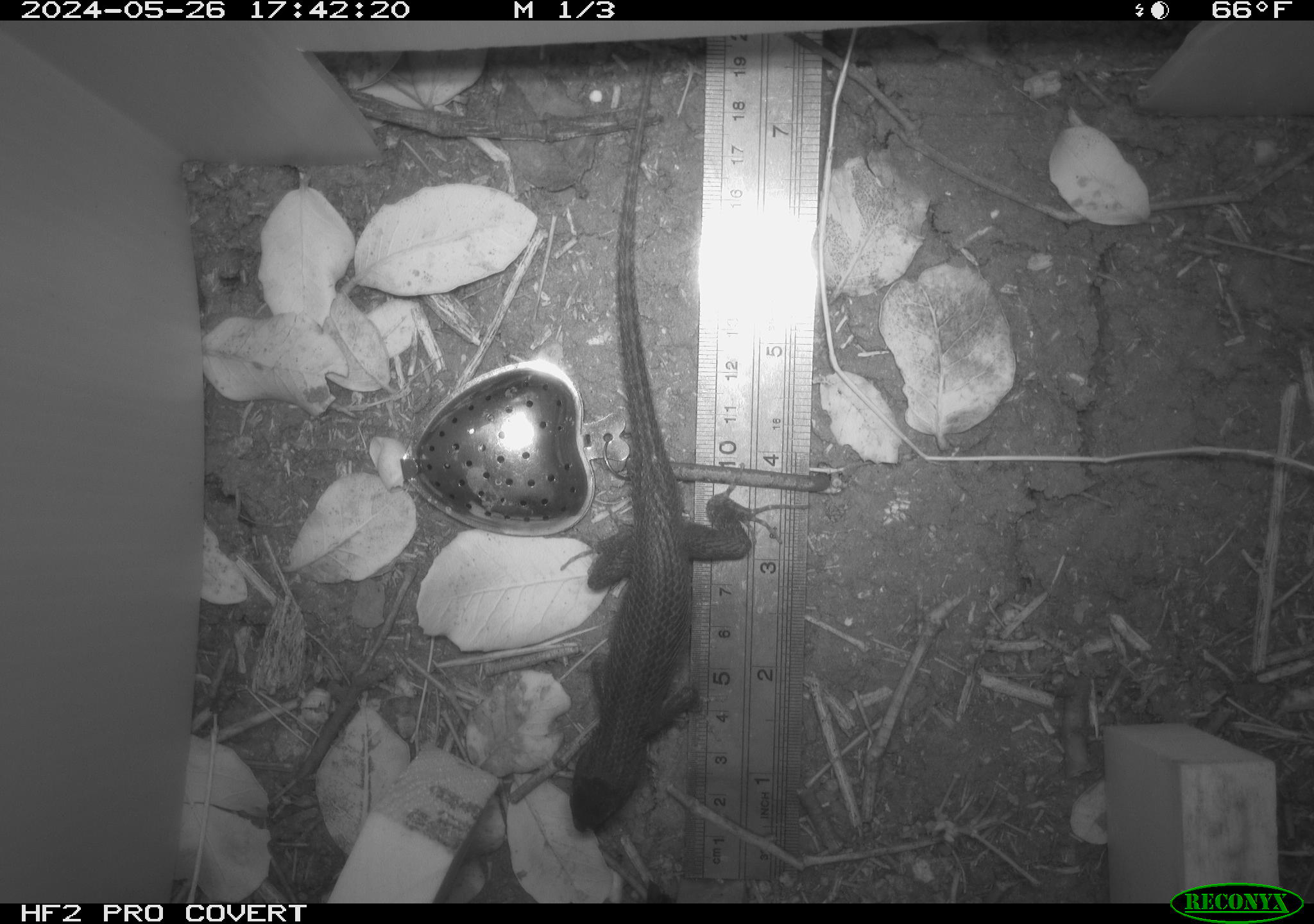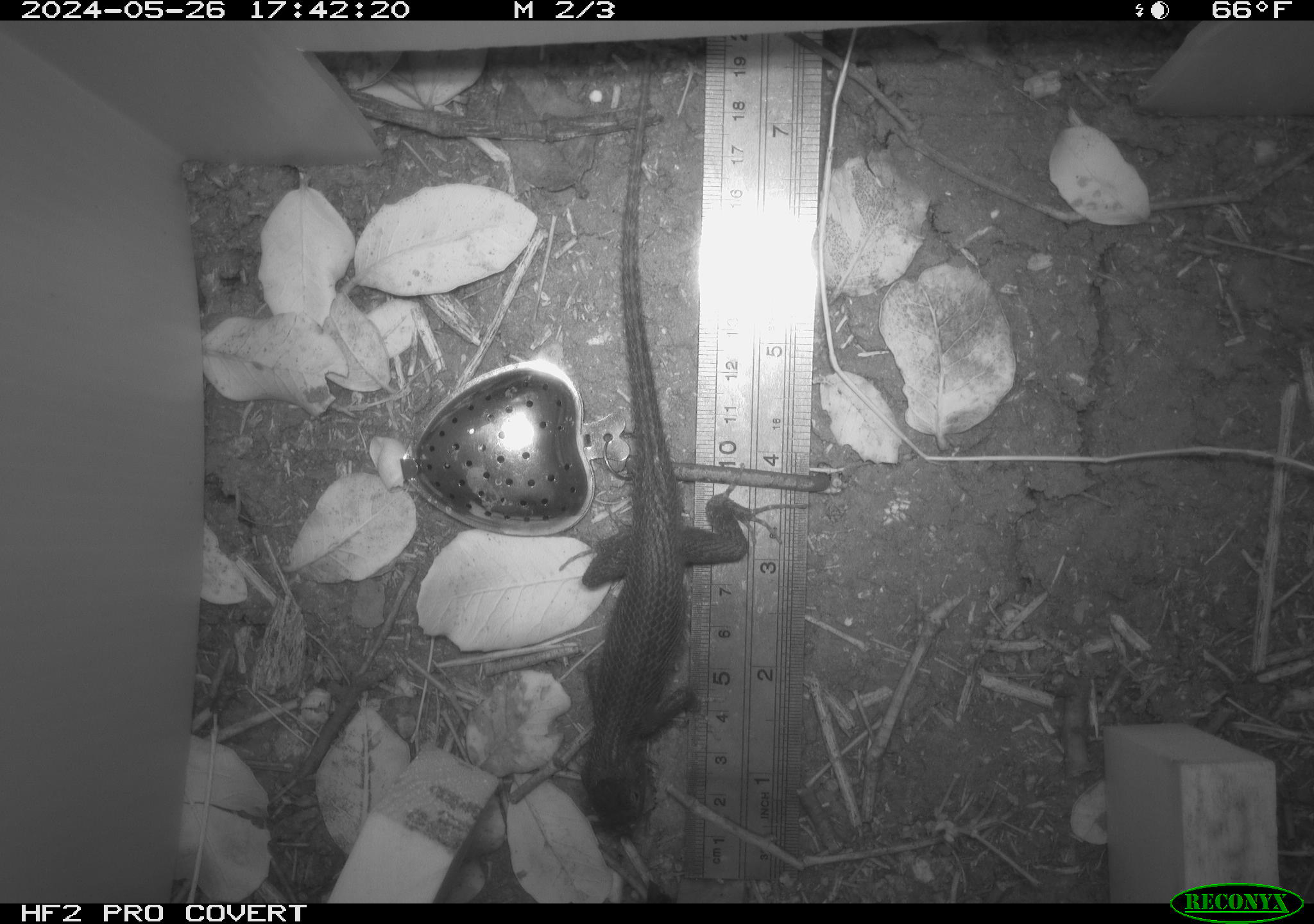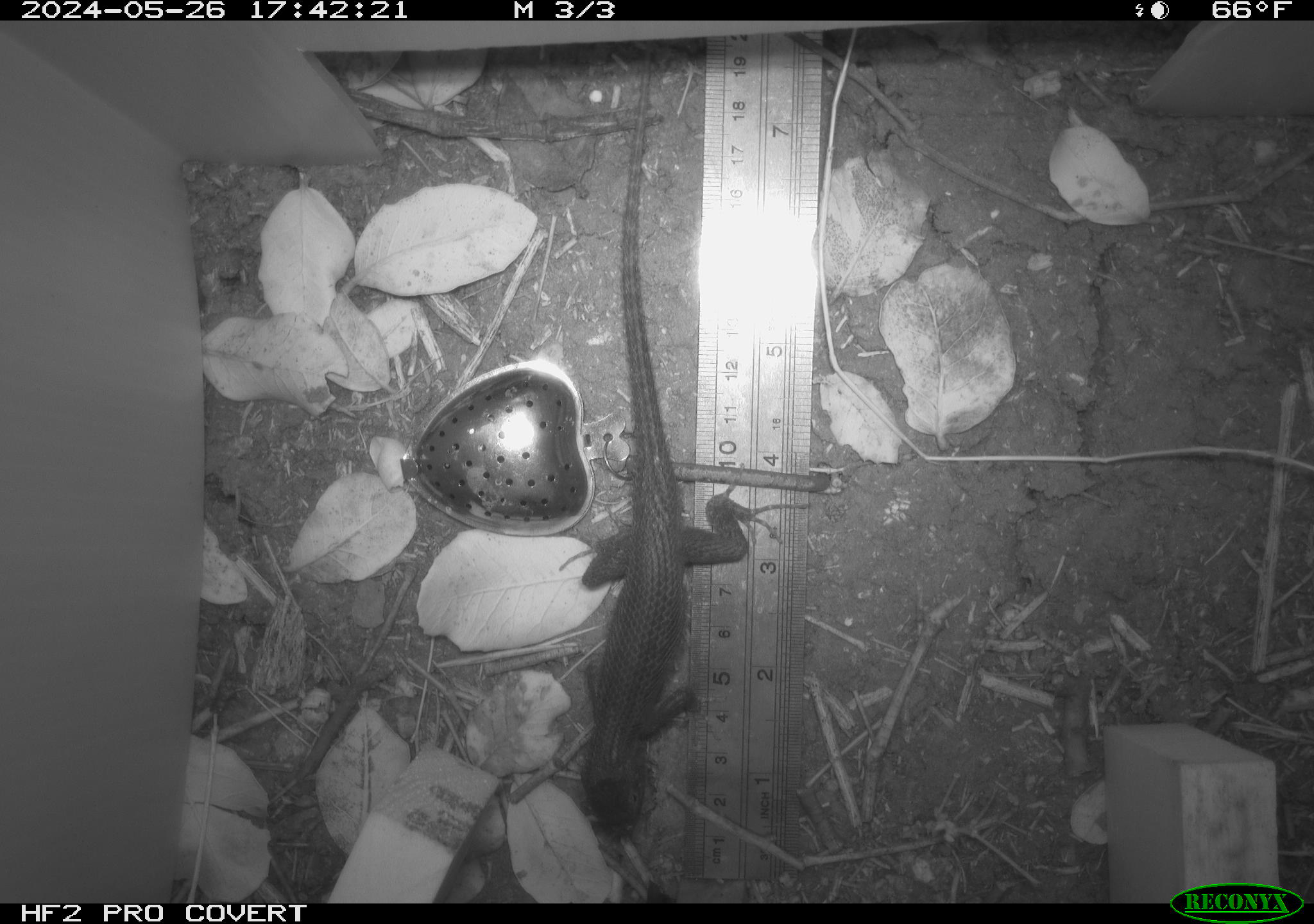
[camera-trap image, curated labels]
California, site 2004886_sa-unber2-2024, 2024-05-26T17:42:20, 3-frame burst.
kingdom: Animalia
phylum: Chordata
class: Reptilia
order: Squamata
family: Phrynosomatidae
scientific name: Phrynosomatidae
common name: phrynosomatid lizards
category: phrynosomatidae family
Phrynosomatidae family (phrynosomatid lizards) (Phrynosomatidae).